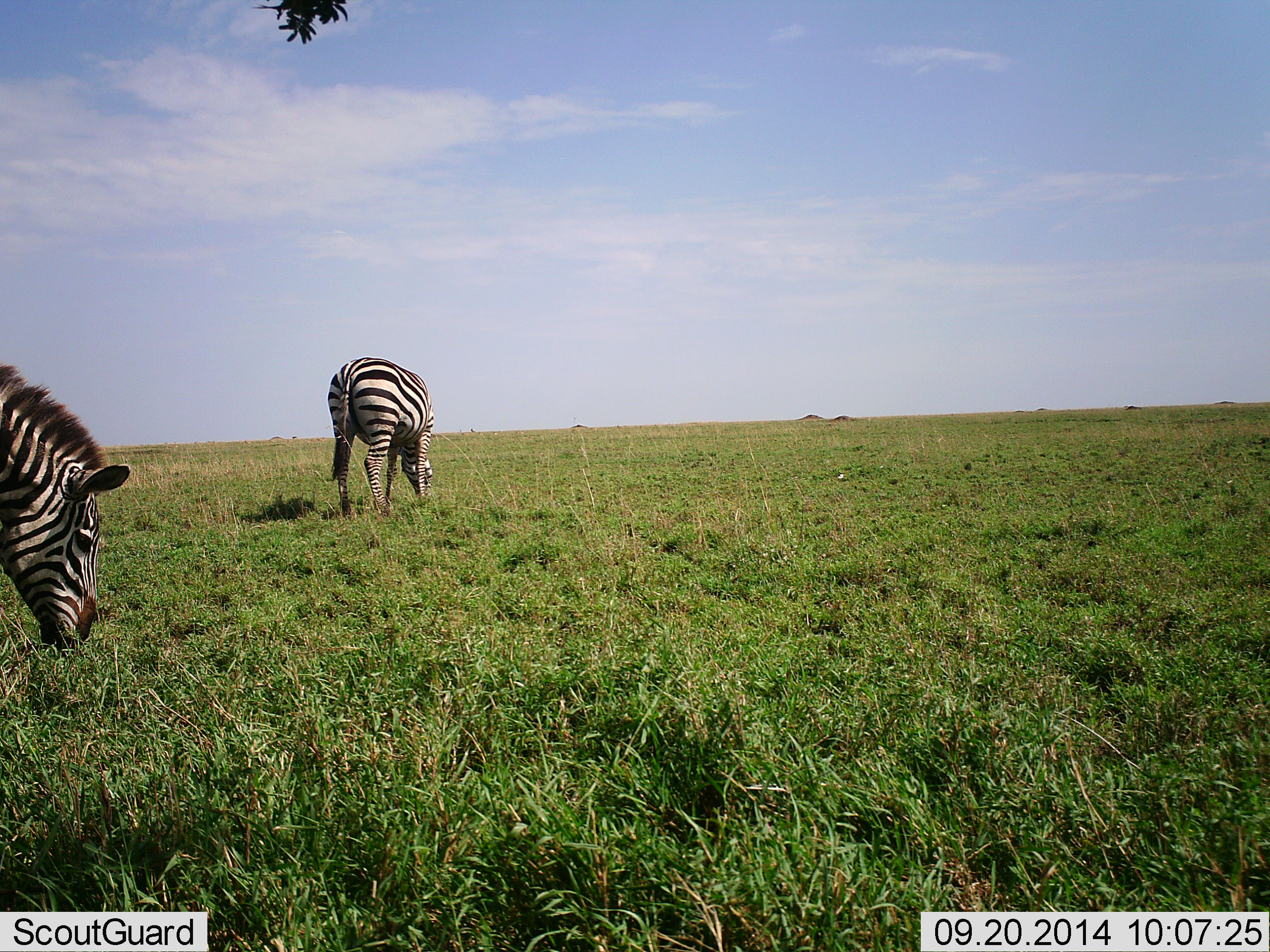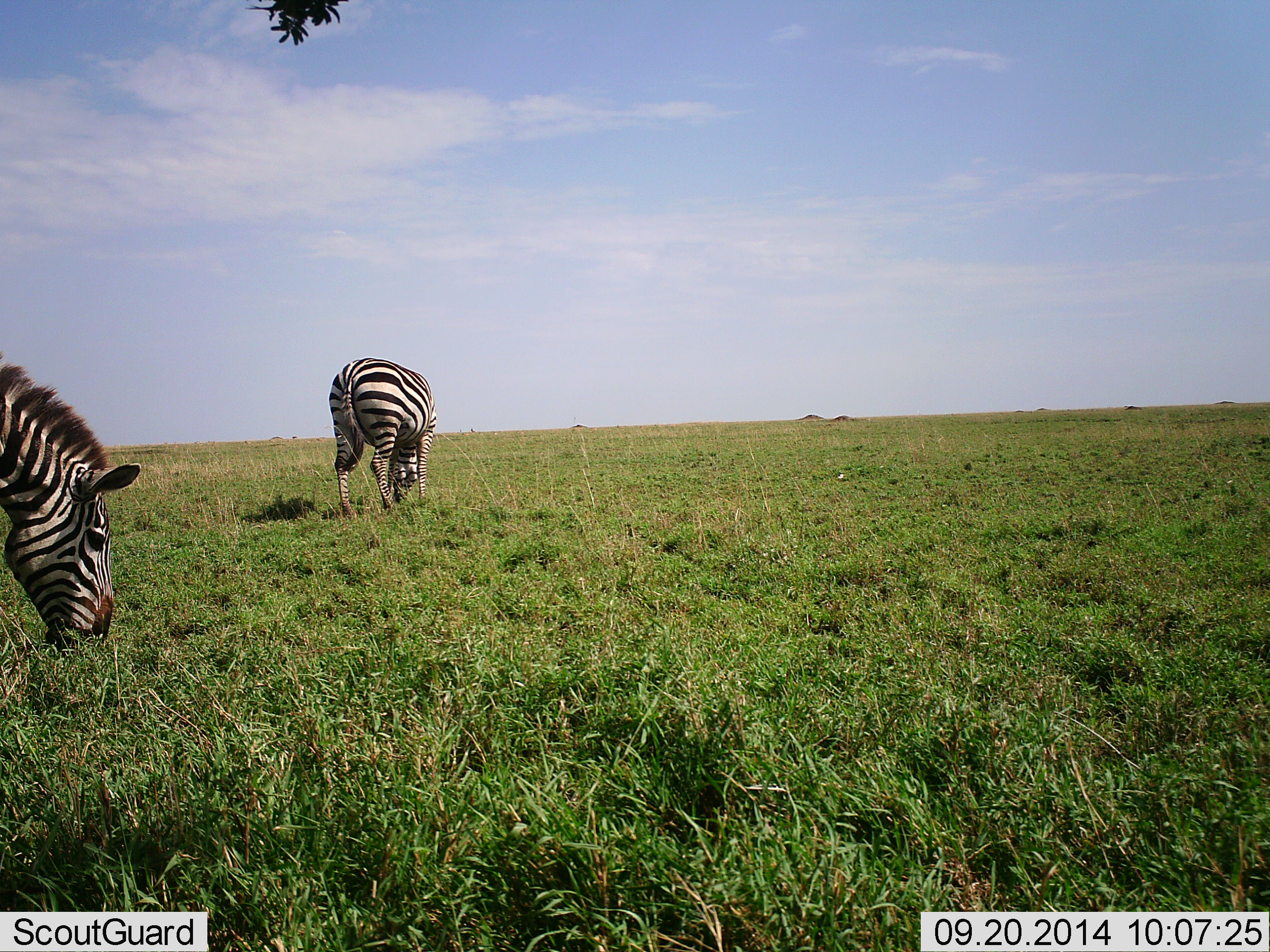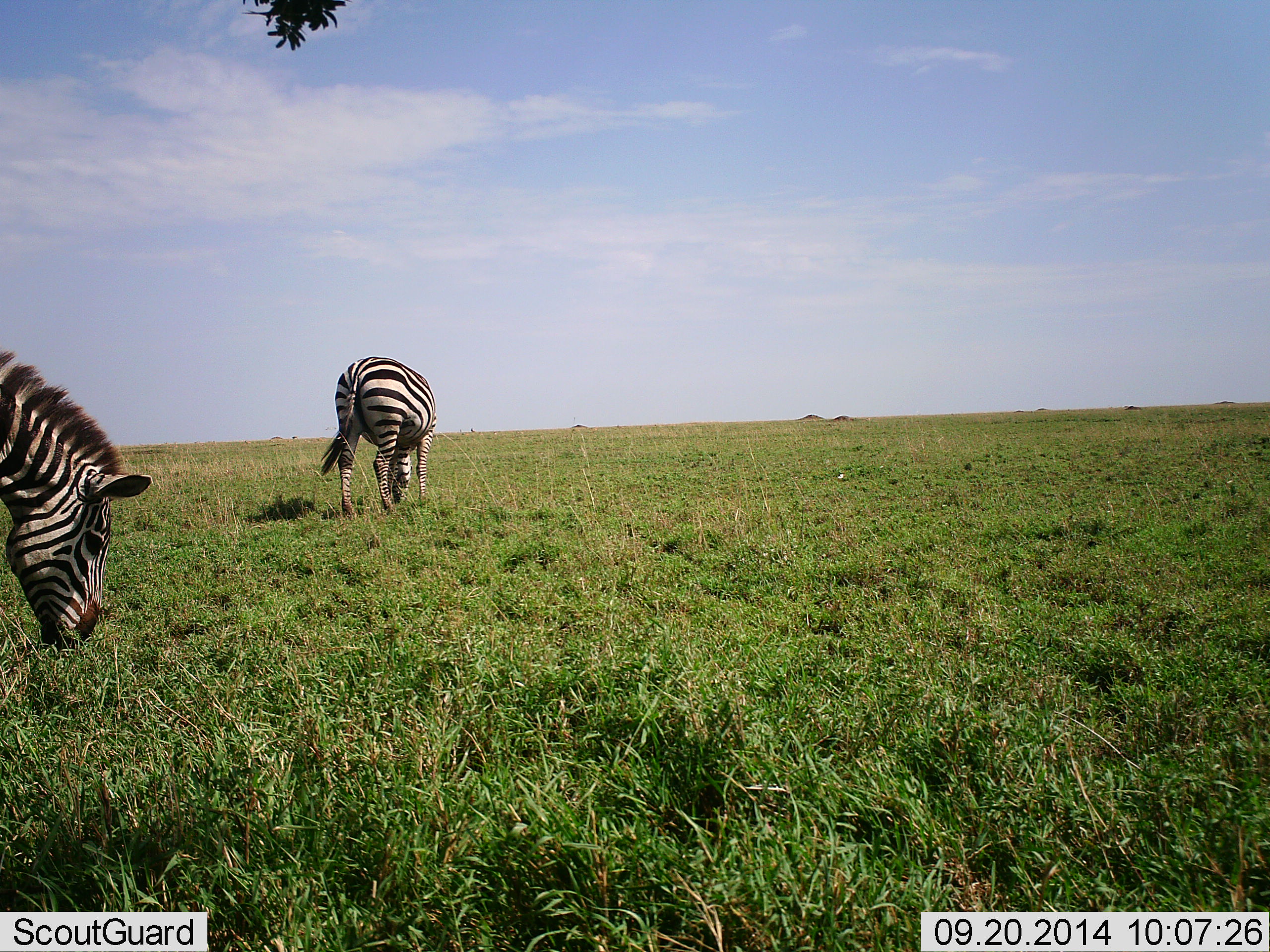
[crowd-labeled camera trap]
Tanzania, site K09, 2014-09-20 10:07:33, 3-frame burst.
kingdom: Animalia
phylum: Chordata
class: Mammalia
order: Perissodactyla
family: Equidae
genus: Equus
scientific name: Equus quagga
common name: plains zebra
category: zebra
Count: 2.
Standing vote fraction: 10%.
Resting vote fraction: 0%.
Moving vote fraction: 0%.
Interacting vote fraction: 0%.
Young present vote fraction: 0%.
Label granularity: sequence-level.